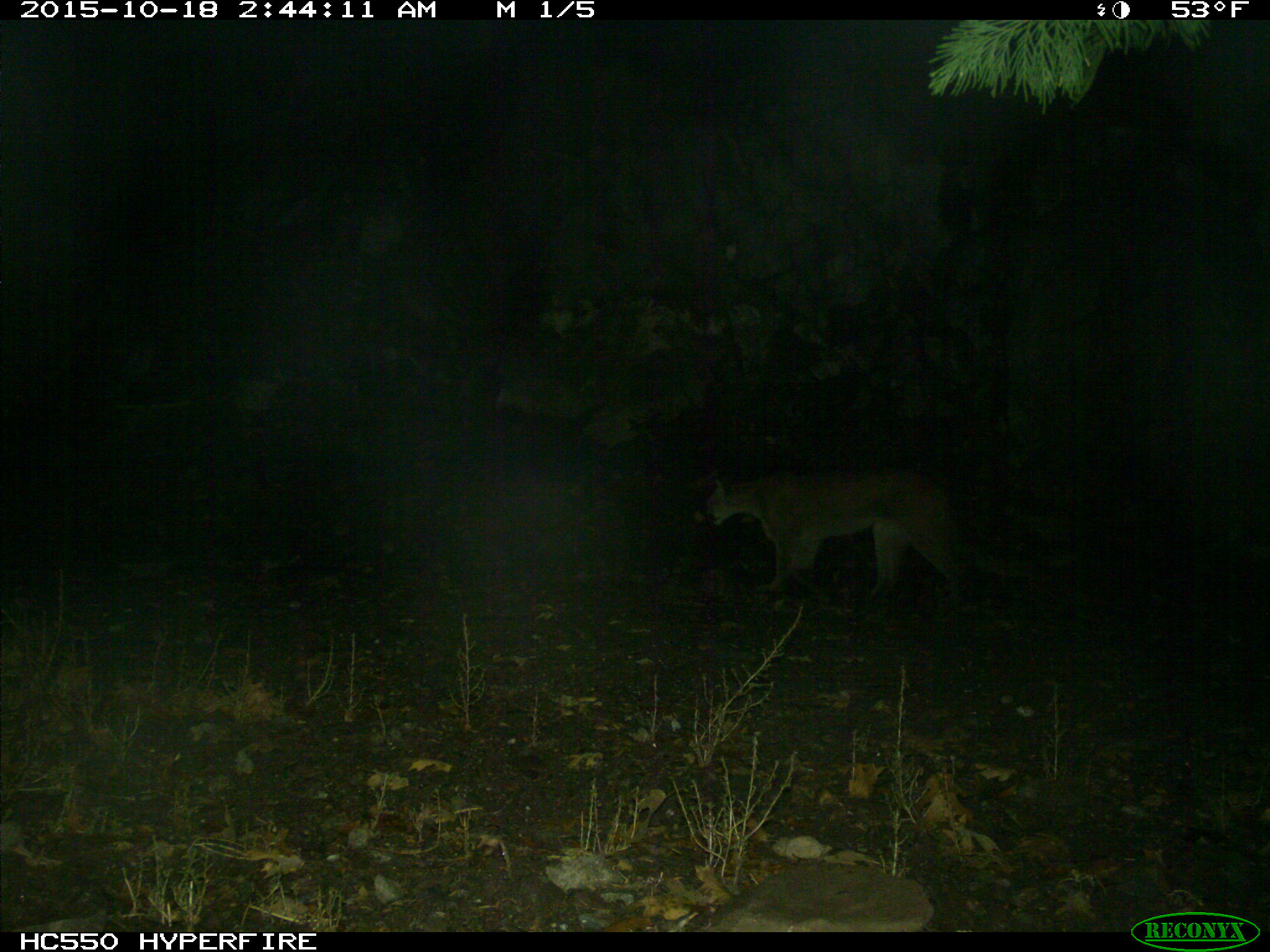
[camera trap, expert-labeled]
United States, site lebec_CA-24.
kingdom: Animalia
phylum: Chordata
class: Mammalia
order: Carnivora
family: Felidae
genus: Puma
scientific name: Puma concolor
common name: mountain lion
Puma concolor (mountain lion).